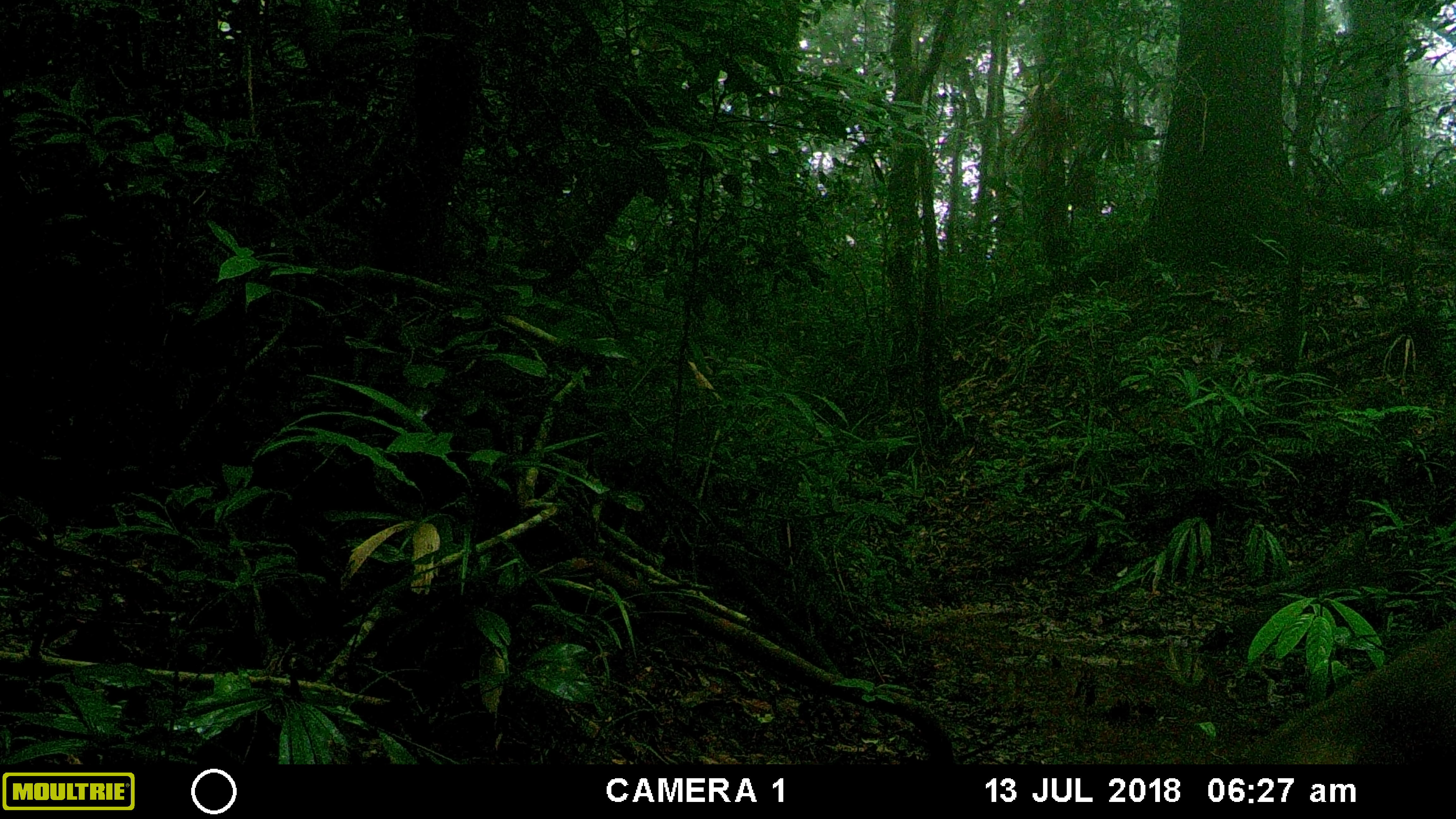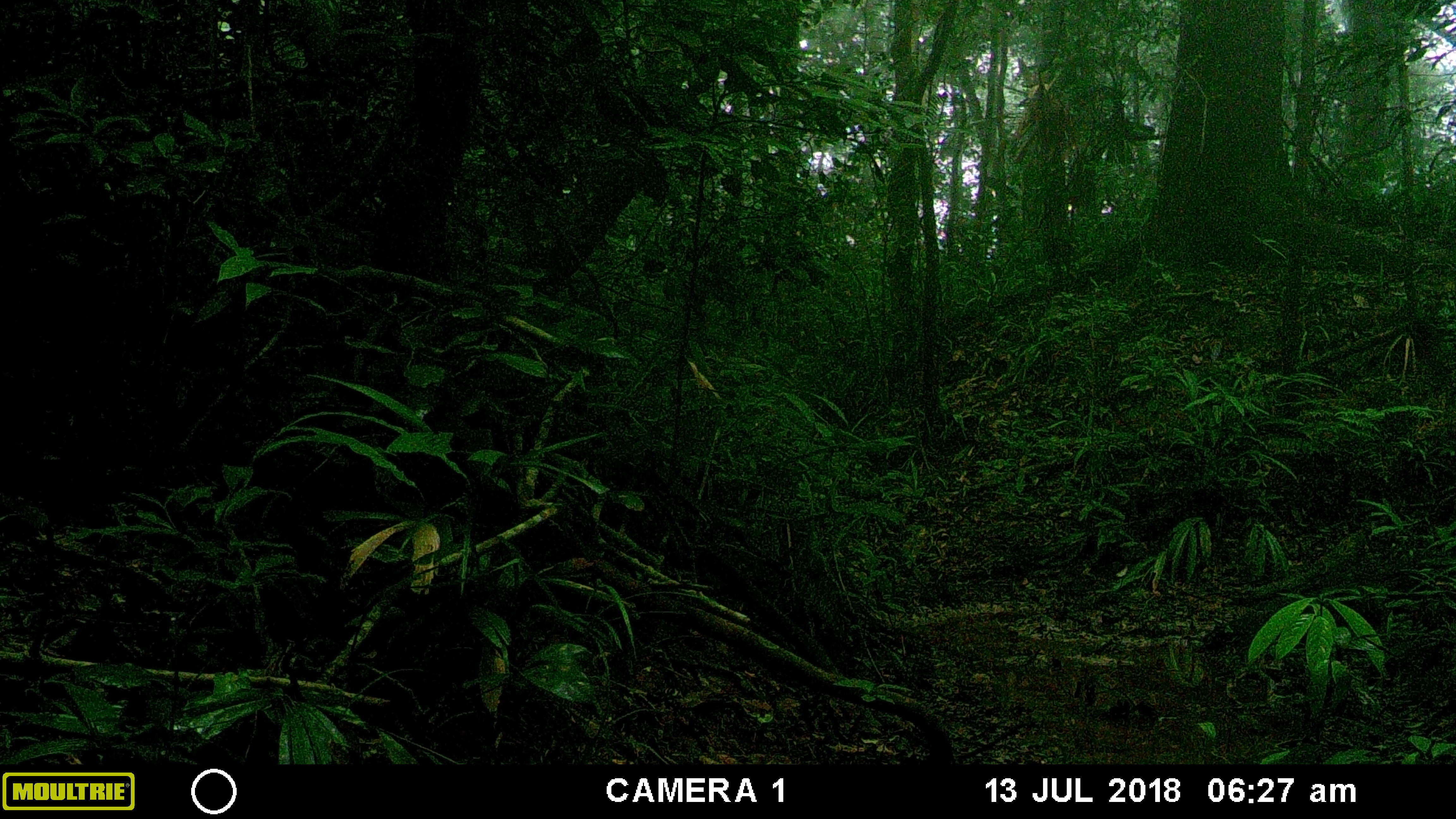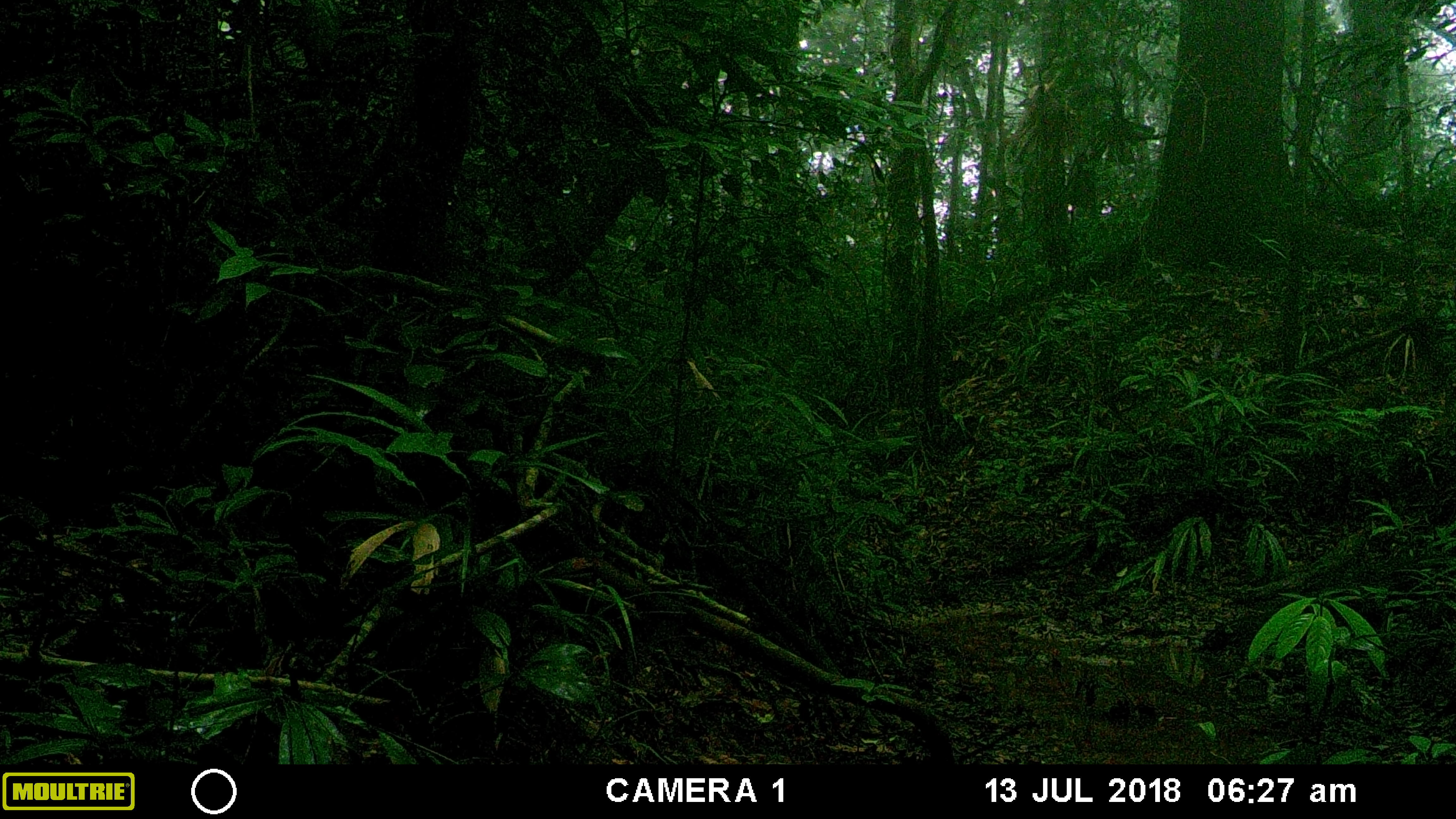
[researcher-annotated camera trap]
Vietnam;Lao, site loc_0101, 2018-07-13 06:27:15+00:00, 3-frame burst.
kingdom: Animalia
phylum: Chordata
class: Mammalia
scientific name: Mammalia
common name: mammal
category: unidentified small mammal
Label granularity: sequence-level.